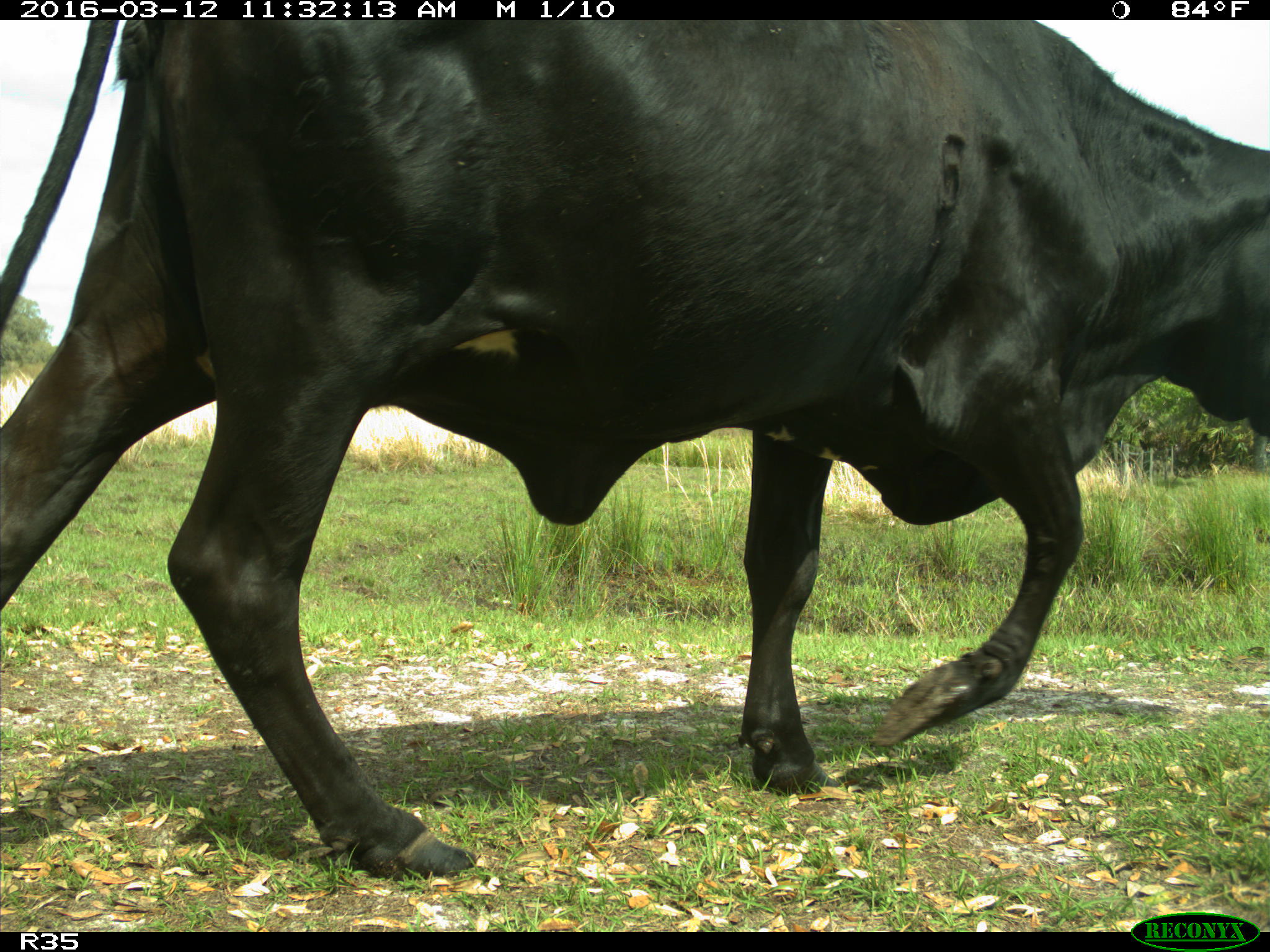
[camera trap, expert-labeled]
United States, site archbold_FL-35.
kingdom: Animalia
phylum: Chordata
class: Mammalia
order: Artiodactyla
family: Bovidae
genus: Bos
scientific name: Bos taurus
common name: domestic cow